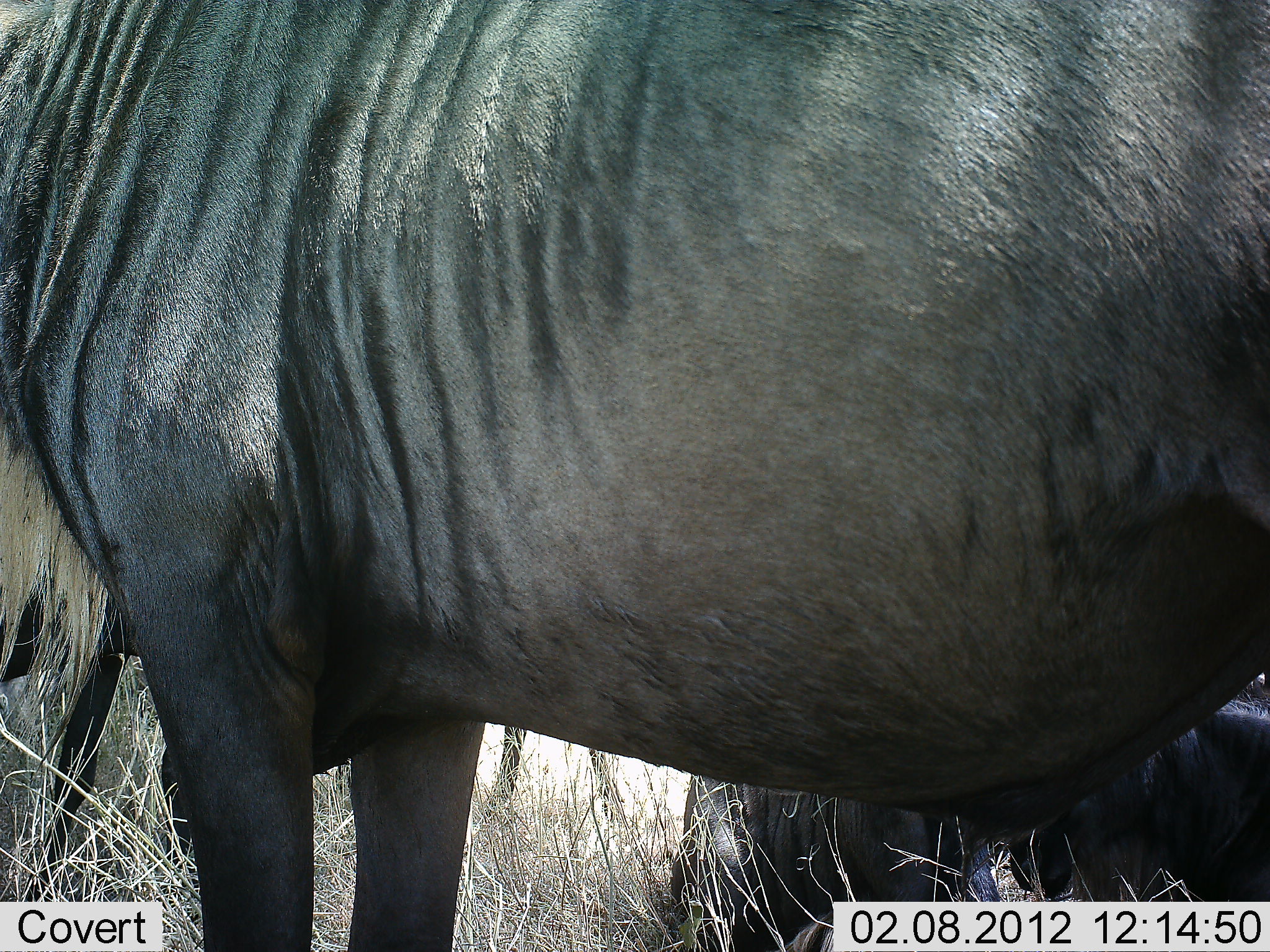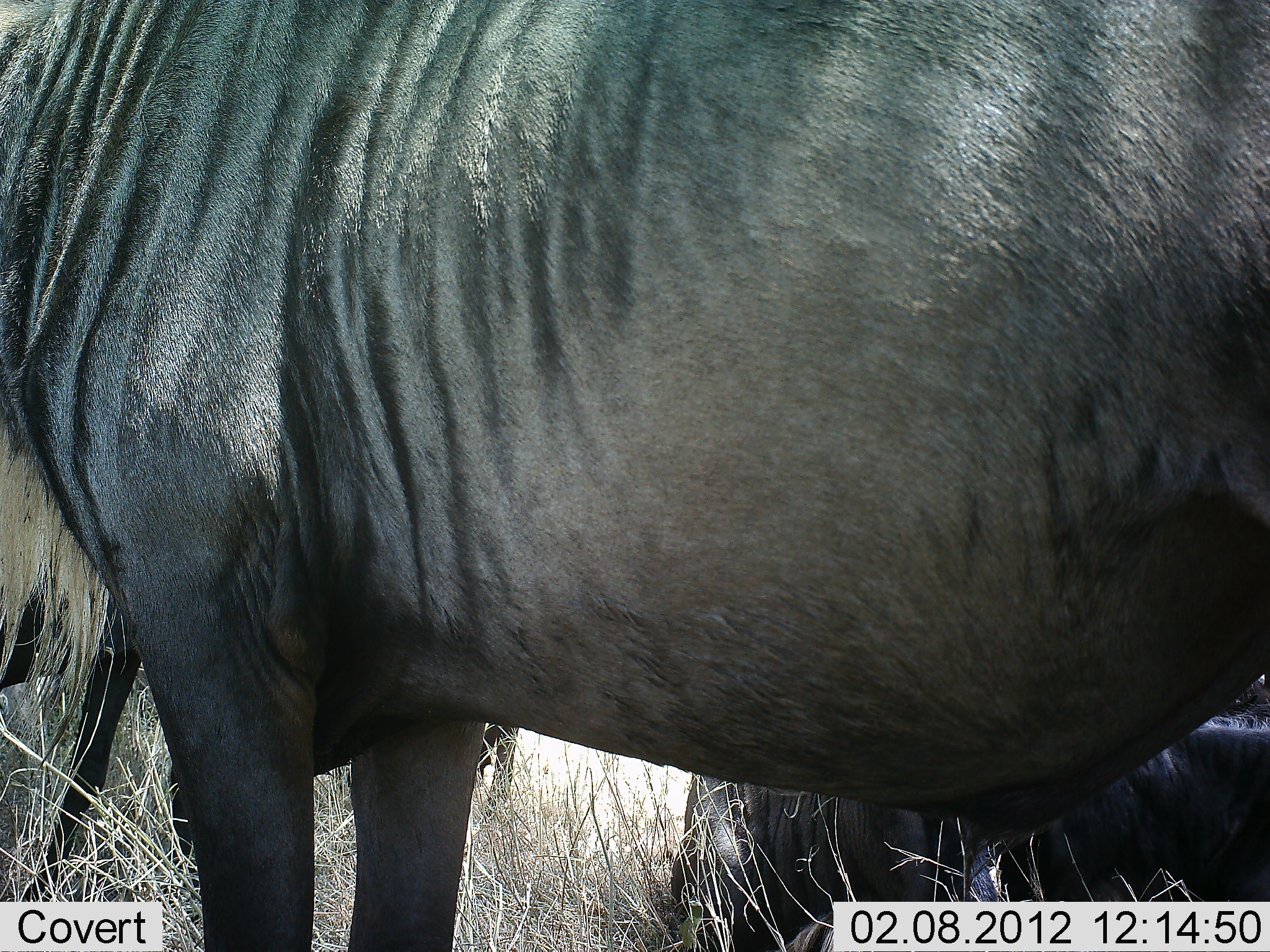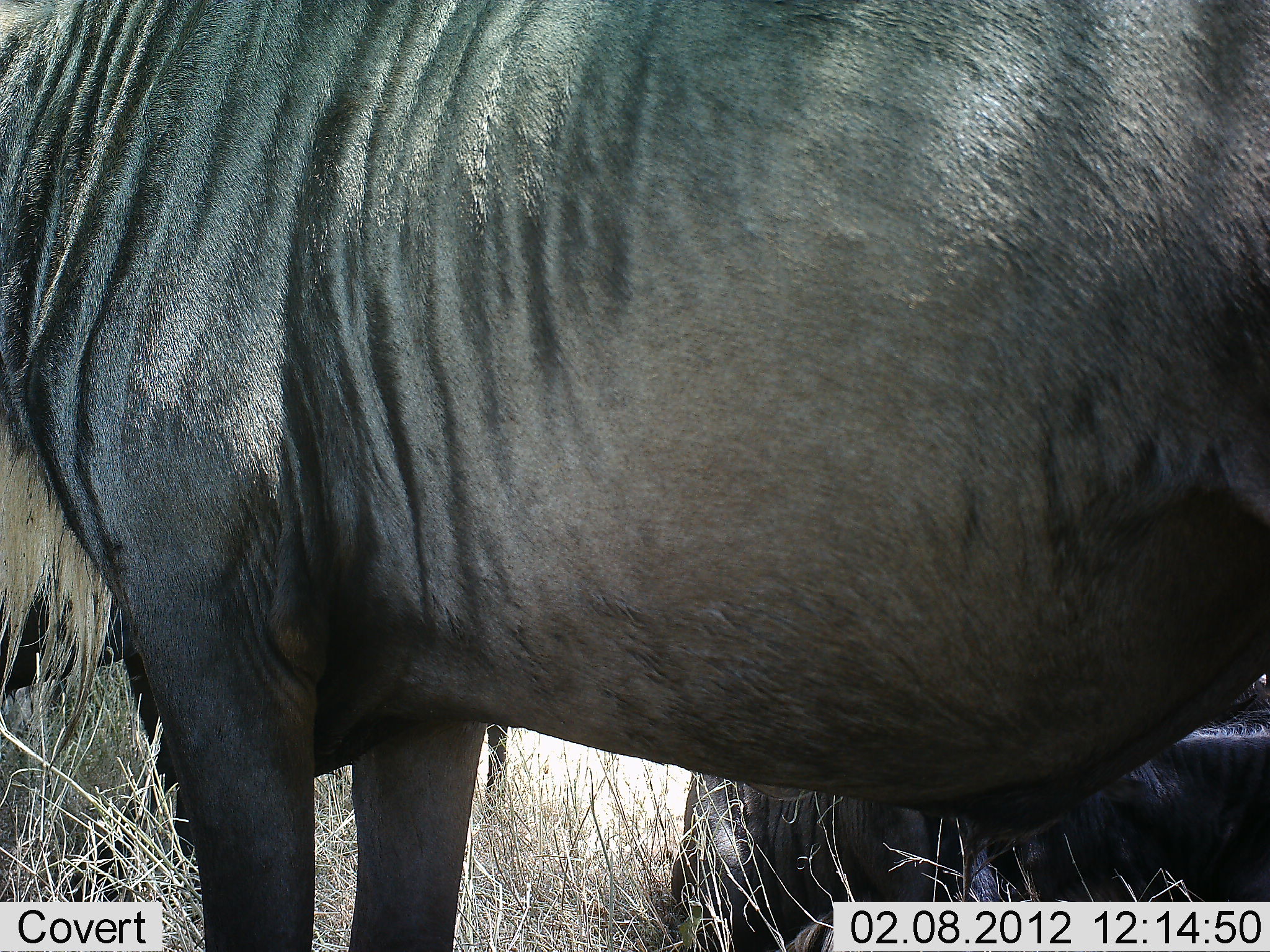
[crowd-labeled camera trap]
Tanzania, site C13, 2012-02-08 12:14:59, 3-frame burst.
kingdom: Animalia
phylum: Chordata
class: Mammalia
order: Artiodactyla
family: Bovidae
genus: Connochaetes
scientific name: Connochaetes taurinus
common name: blue wildebeest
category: wildebeest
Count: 3.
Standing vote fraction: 100%.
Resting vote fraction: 77%.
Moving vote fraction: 31%.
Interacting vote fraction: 0%.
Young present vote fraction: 0%.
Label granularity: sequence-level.